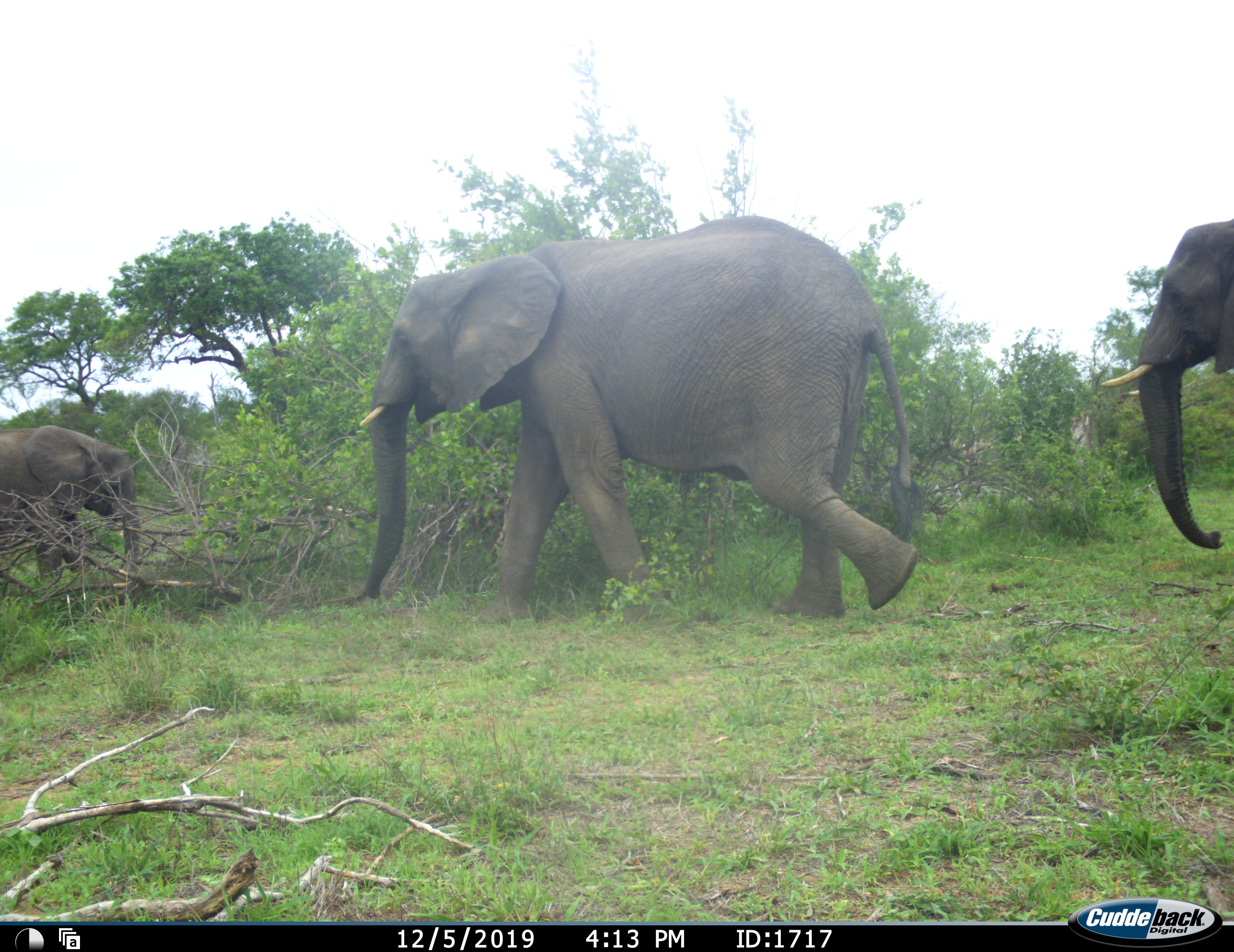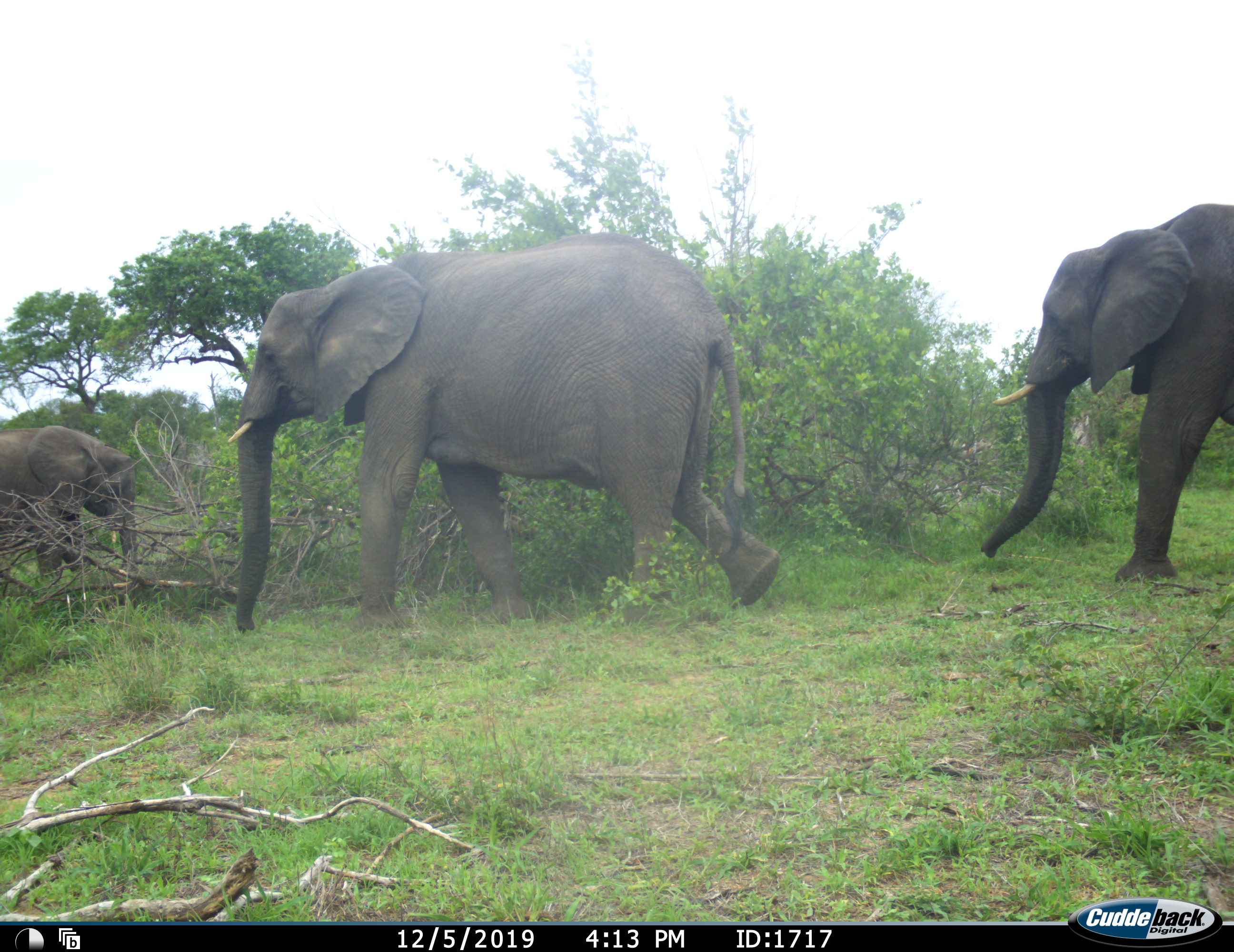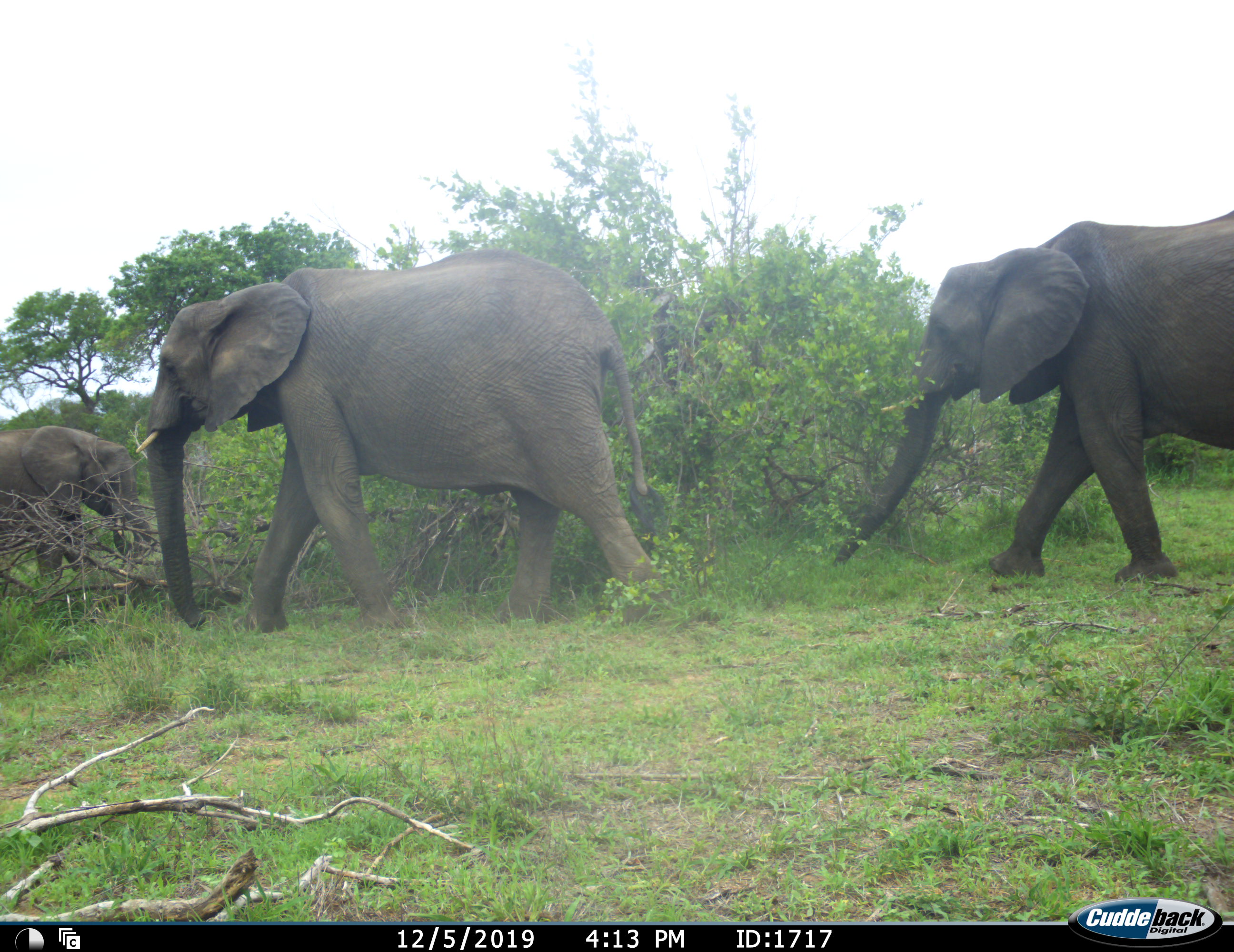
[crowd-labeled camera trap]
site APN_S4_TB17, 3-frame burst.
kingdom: Animalia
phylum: Chordata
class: Mammalia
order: Proboscidea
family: Elephantidae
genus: Loxodonta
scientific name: Loxodonta africana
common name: african bush elephant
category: elephant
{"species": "elephant (african bush elephant) (Loxodonta africana)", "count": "3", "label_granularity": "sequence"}